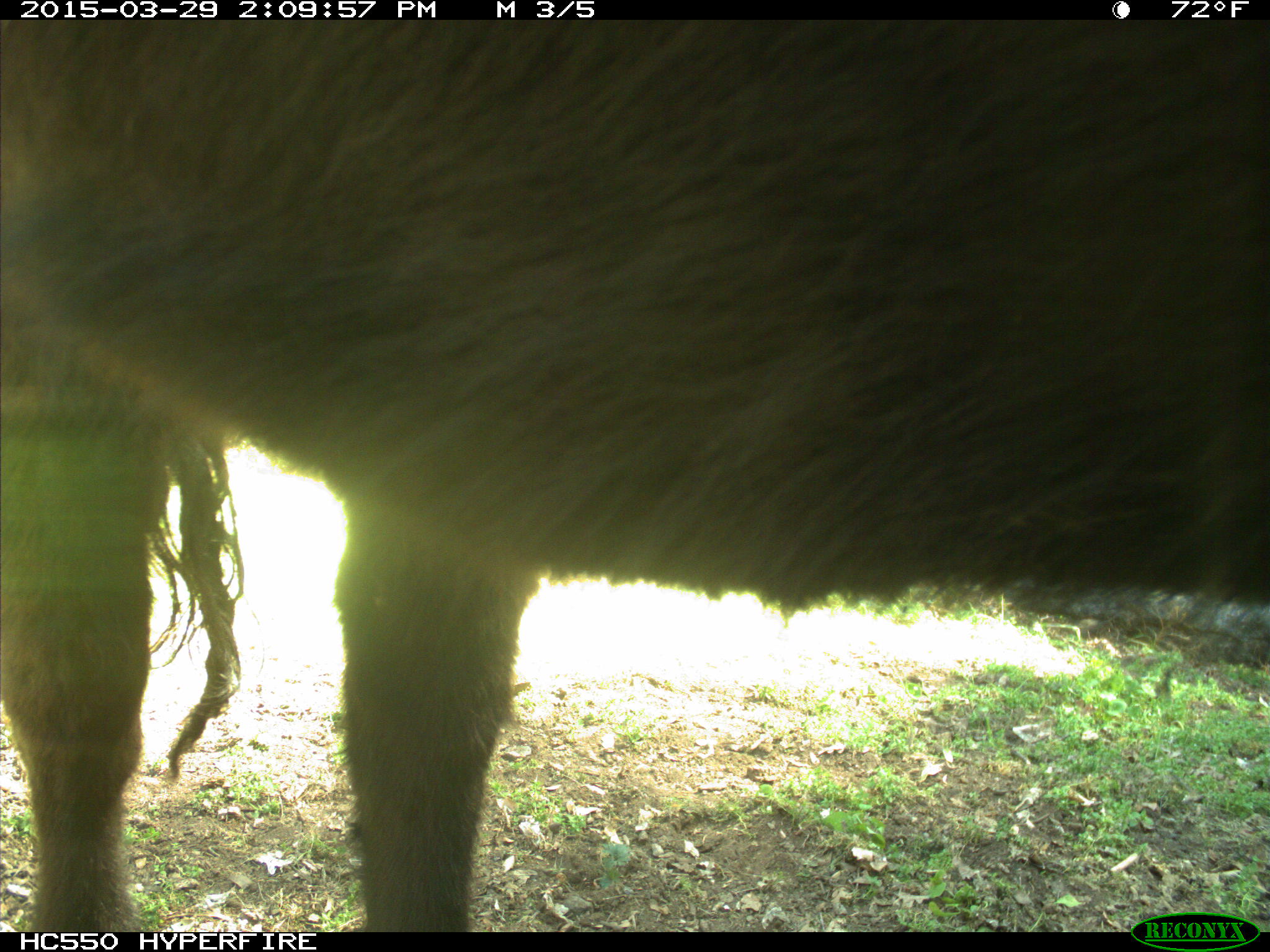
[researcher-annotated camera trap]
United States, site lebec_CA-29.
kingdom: Animalia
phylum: Chordata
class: Mammalia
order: Artiodactyla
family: Bovidae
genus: Bos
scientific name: Bos taurus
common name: domestic cow